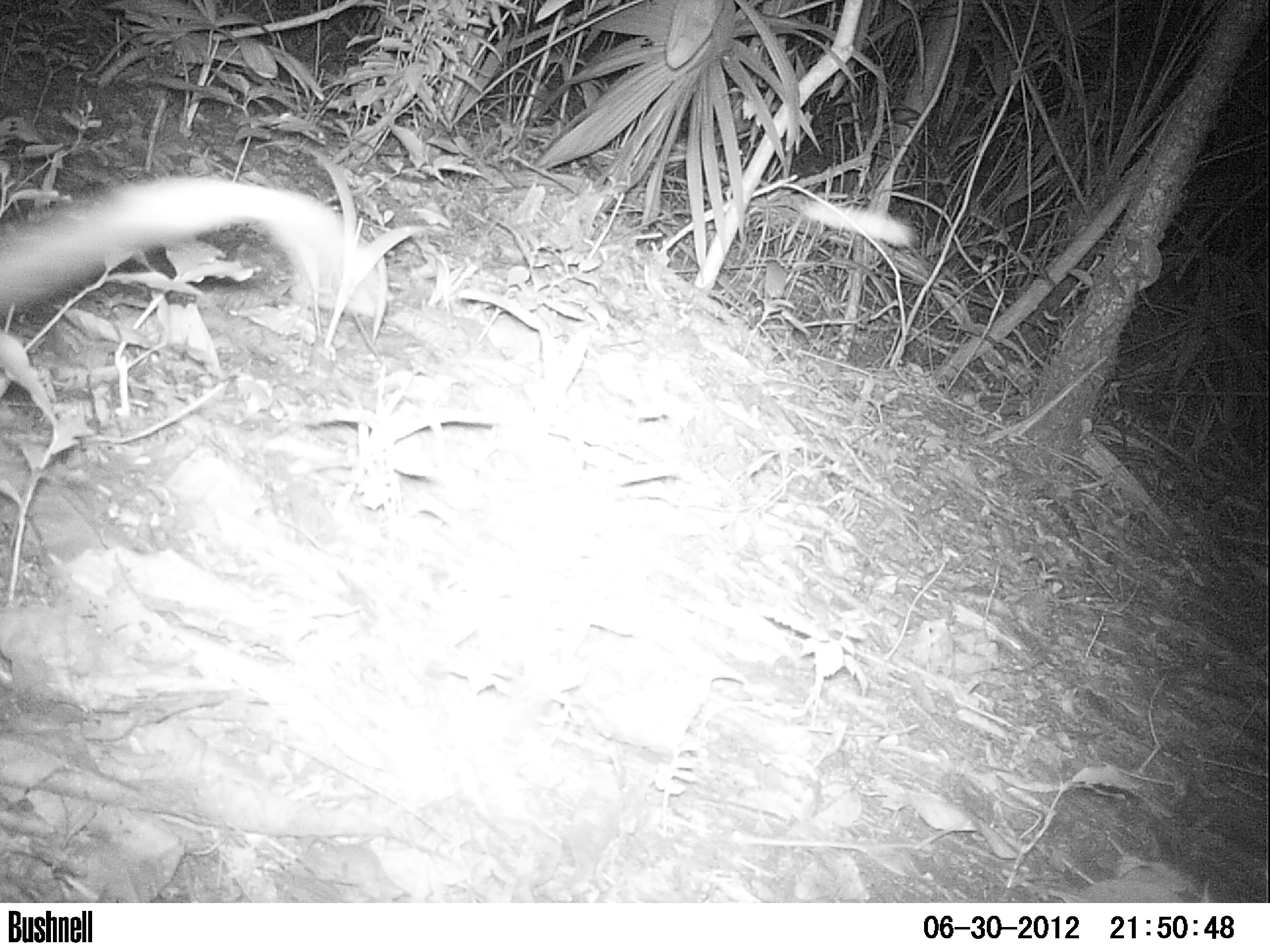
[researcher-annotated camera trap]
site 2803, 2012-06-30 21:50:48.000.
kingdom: Animalia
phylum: Chordata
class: Mammalia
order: Didelphimorphia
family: Didelphidae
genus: Didelphis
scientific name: Didelphis virginiana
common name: virginia opossum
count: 1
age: adult